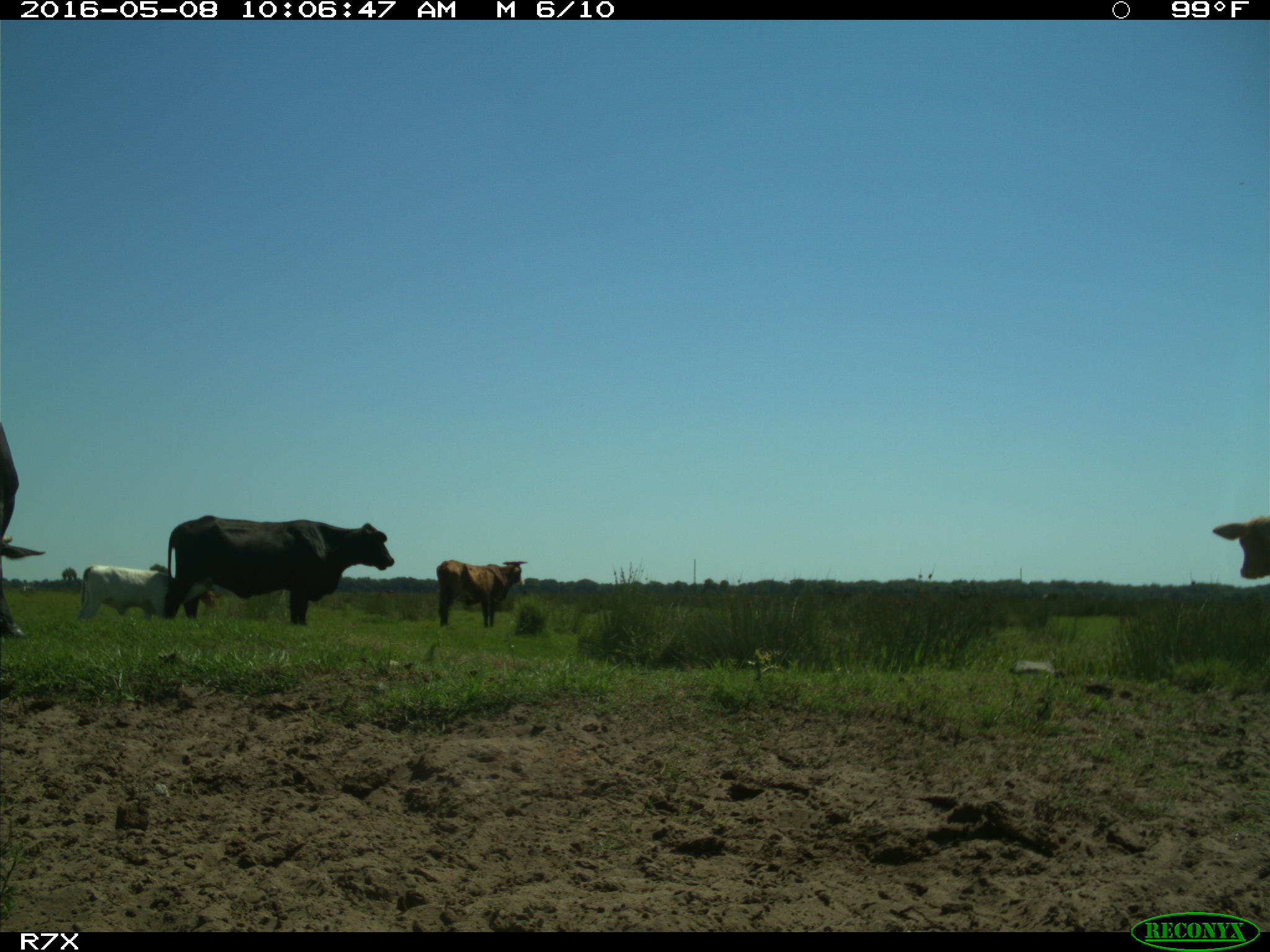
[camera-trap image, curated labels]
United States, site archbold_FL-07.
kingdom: Animalia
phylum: Chordata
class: Mammalia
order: Artiodactyla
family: Bovidae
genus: Bos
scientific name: Bos taurus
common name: domestic cow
Bos taurus (domestic cow).